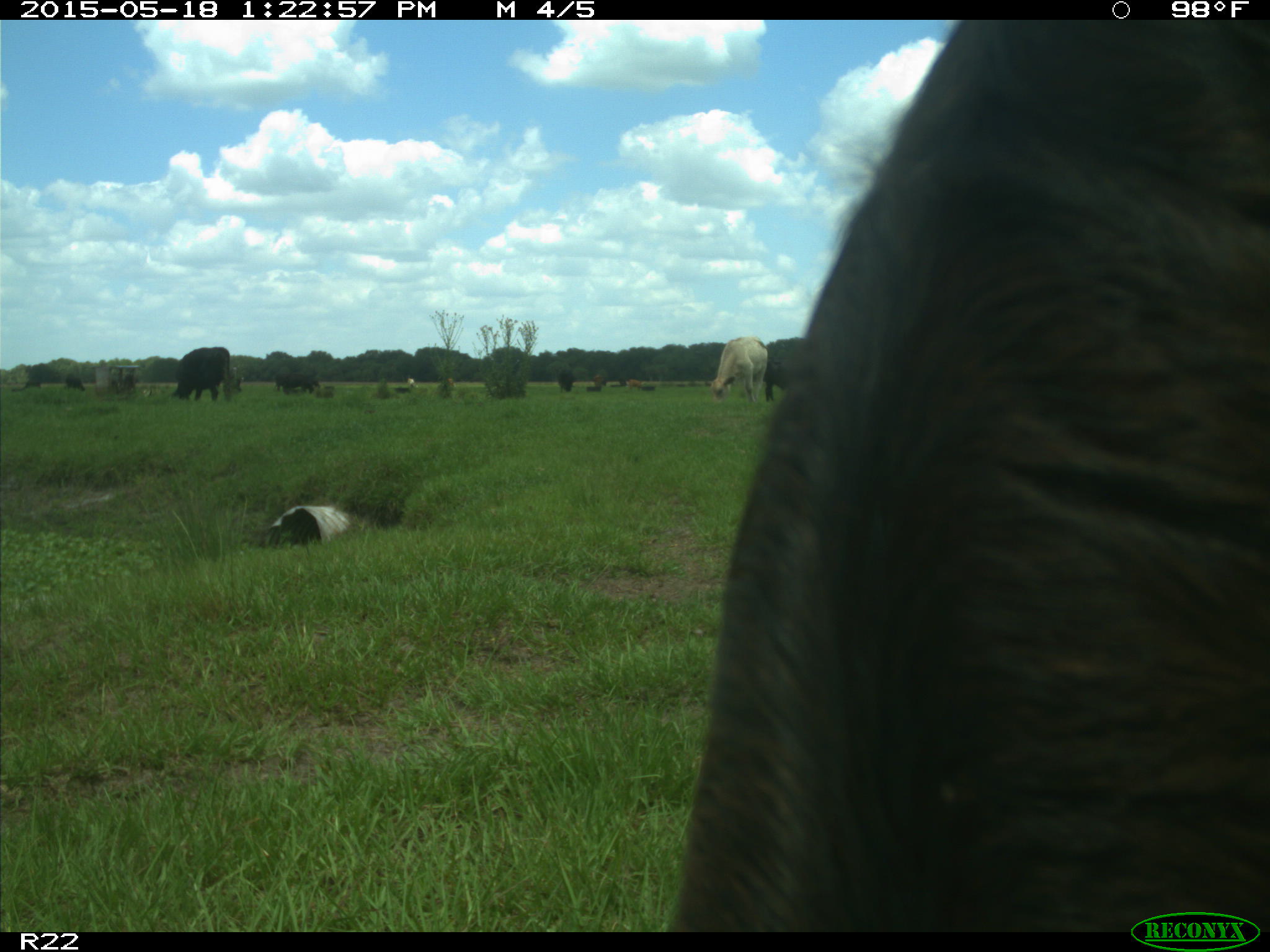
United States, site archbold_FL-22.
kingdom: Animalia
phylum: Chordata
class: Mammalia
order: Artiodactyla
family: Bovidae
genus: Bos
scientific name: Bos taurus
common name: domestic cow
Bos taurus (domestic cow).